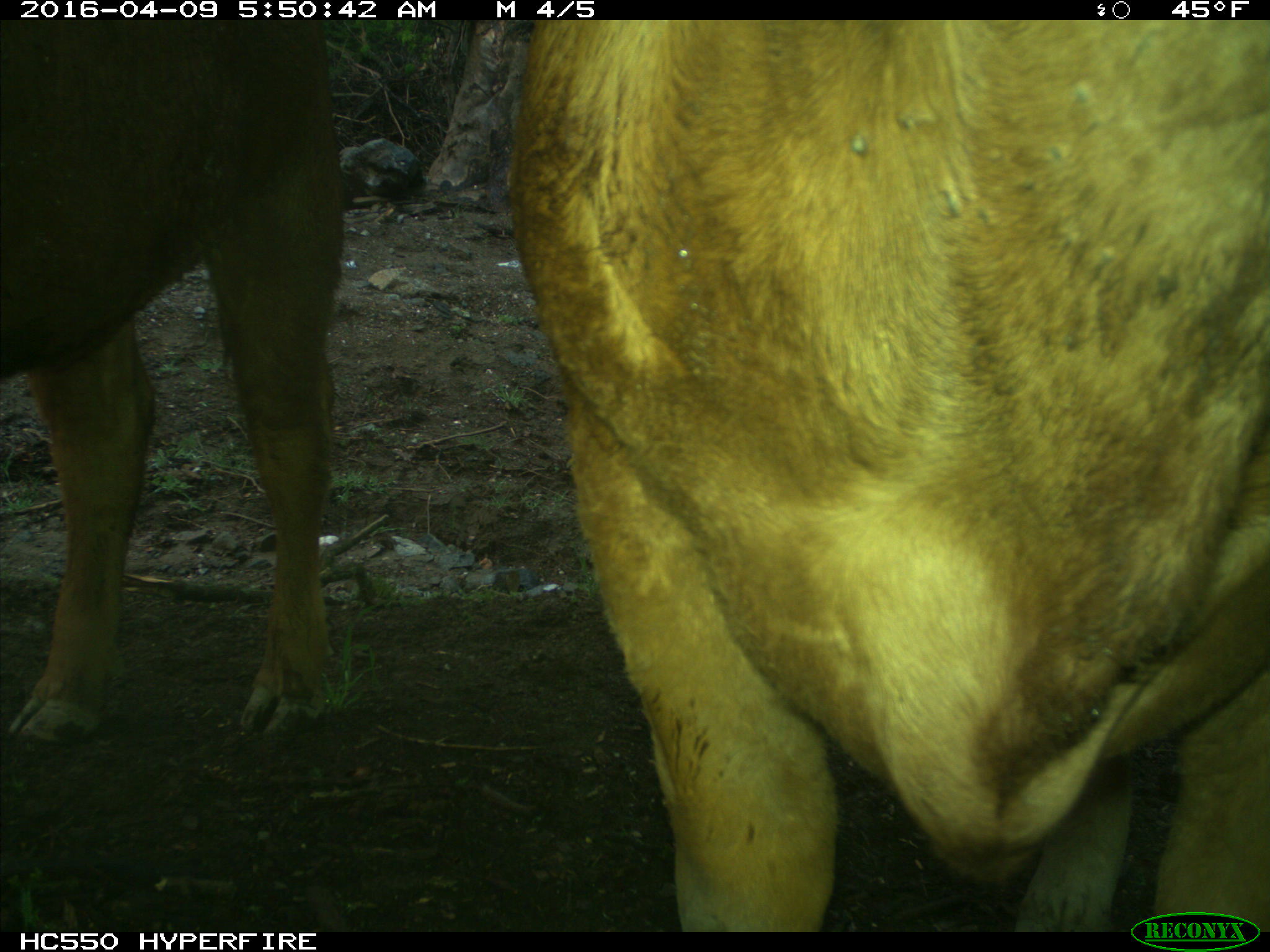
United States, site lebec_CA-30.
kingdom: Animalia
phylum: Chordata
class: Mammalia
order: Artiodactyla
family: Bovidae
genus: Bos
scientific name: Bos taurus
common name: domestic cow